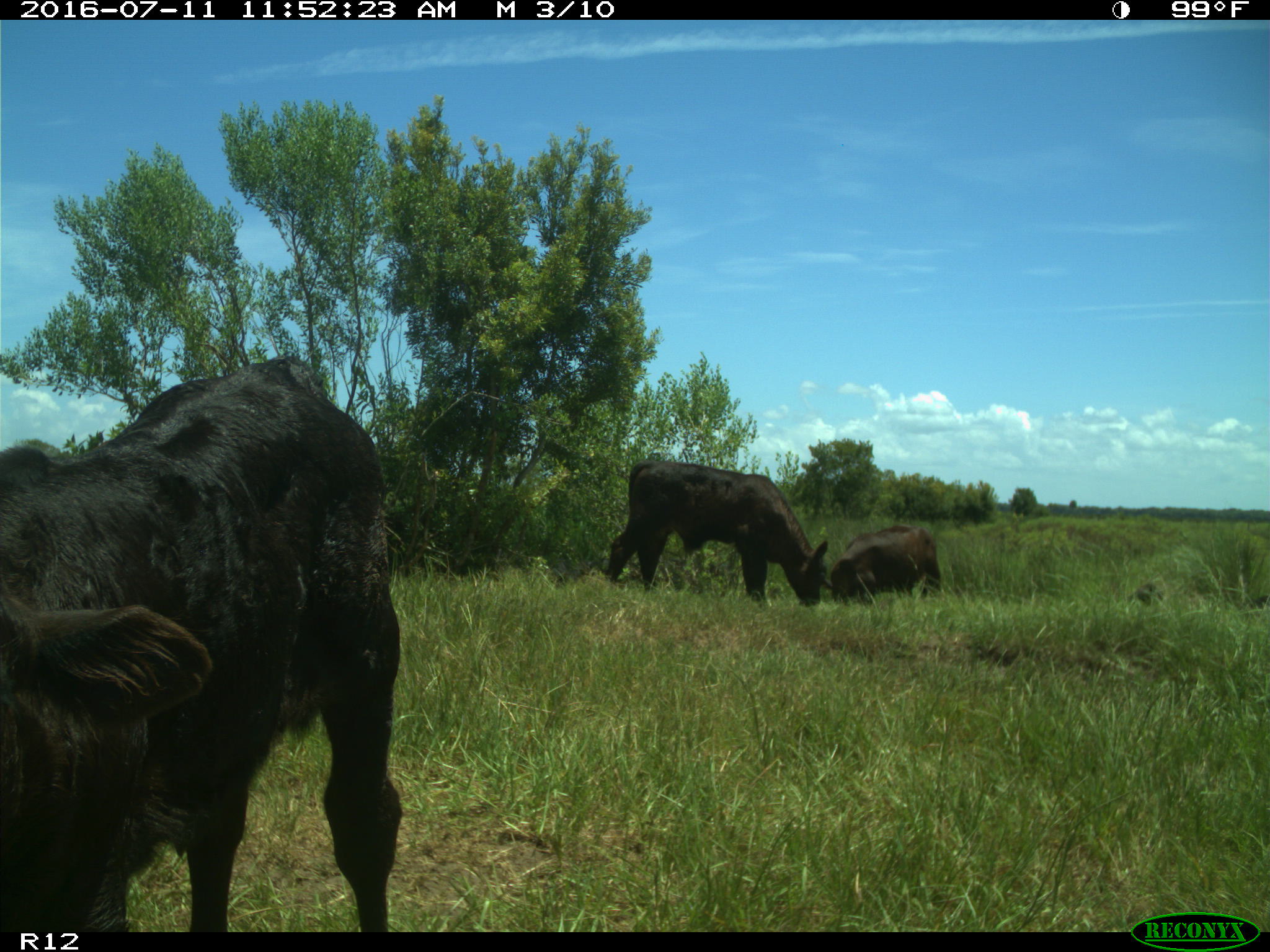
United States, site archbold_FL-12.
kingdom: Animalia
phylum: Chordata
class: Mammalia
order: Artiodactyla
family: Bovidae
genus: Bos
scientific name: Bos taurus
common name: domestic cow